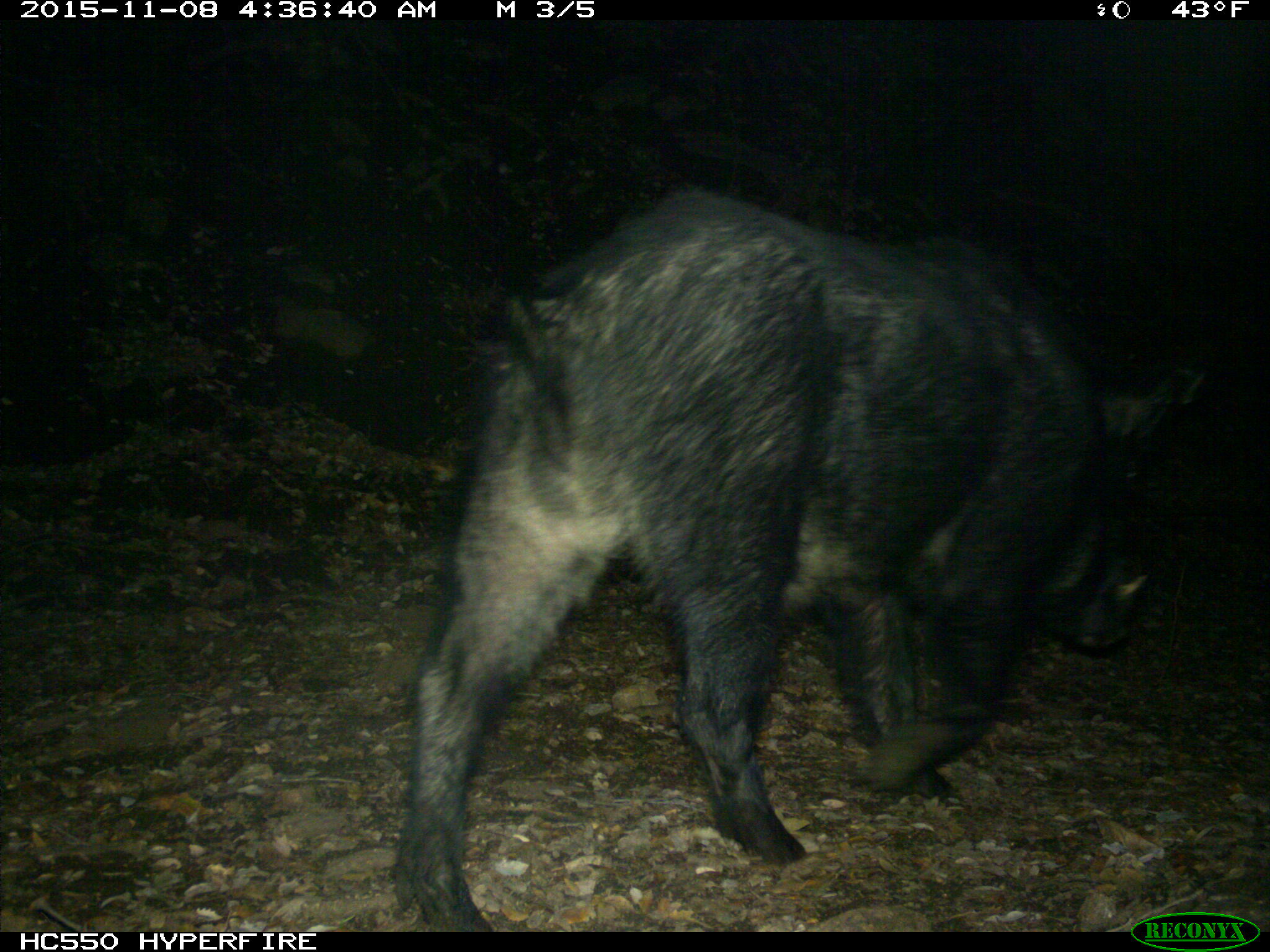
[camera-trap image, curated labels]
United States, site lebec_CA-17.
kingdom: Animalia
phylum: Chordata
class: Mammalia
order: Artiodactyla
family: Suidae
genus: Sus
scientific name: Sus scrofa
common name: wild boar